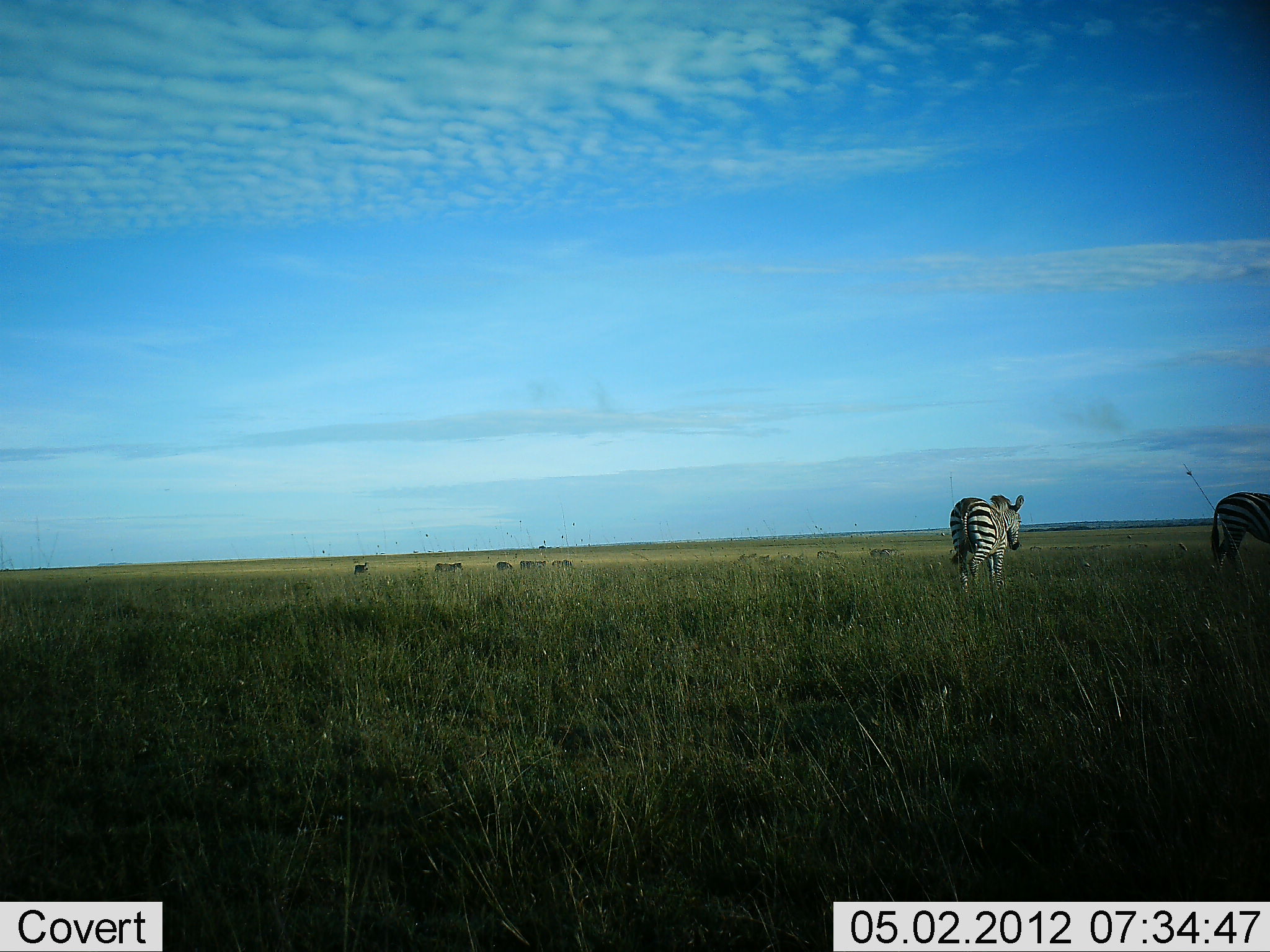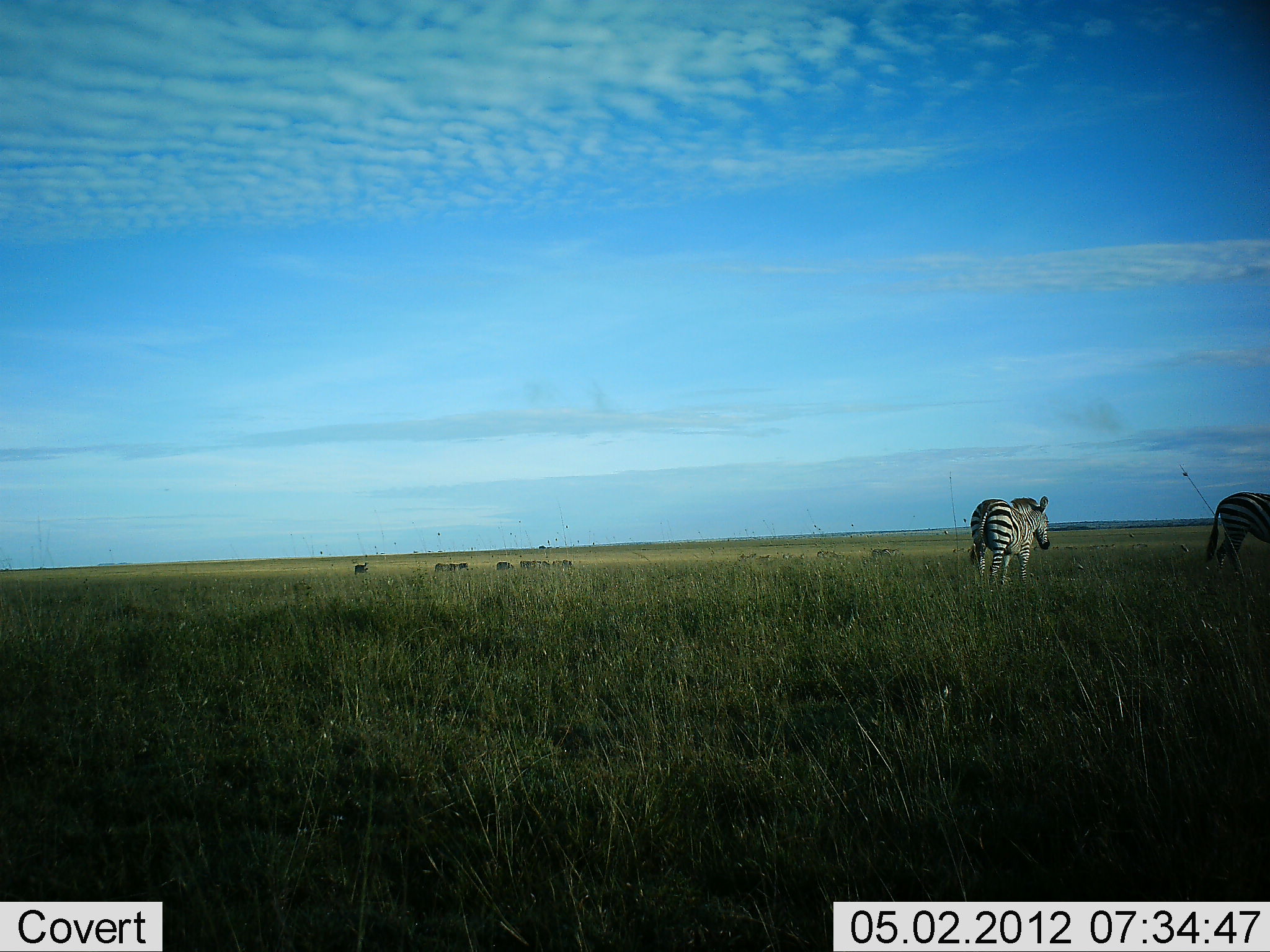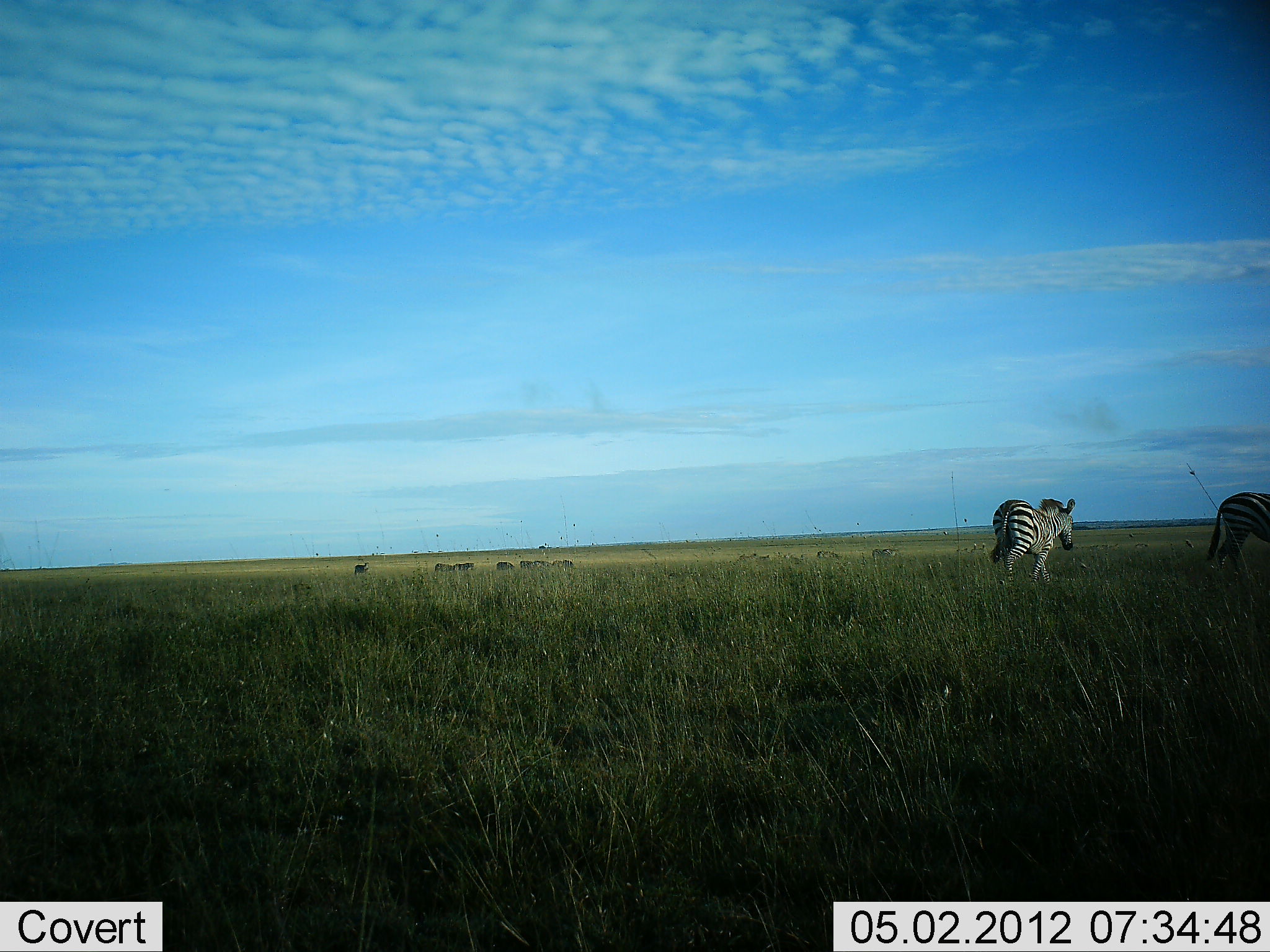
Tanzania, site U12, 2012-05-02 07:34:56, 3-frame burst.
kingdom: Animalia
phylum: Chordata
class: Mammalia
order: Perissodactyla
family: Equidae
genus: Equus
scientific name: Equus quagga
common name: plains zebra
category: zebra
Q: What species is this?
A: Zebra (plains zebra) (Equus quagga).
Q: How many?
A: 2.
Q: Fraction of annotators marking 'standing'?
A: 50%.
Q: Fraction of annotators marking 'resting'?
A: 0%.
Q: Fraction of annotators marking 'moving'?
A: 62%.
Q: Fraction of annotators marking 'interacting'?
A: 0%.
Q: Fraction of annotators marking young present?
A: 0%.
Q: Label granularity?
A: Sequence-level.